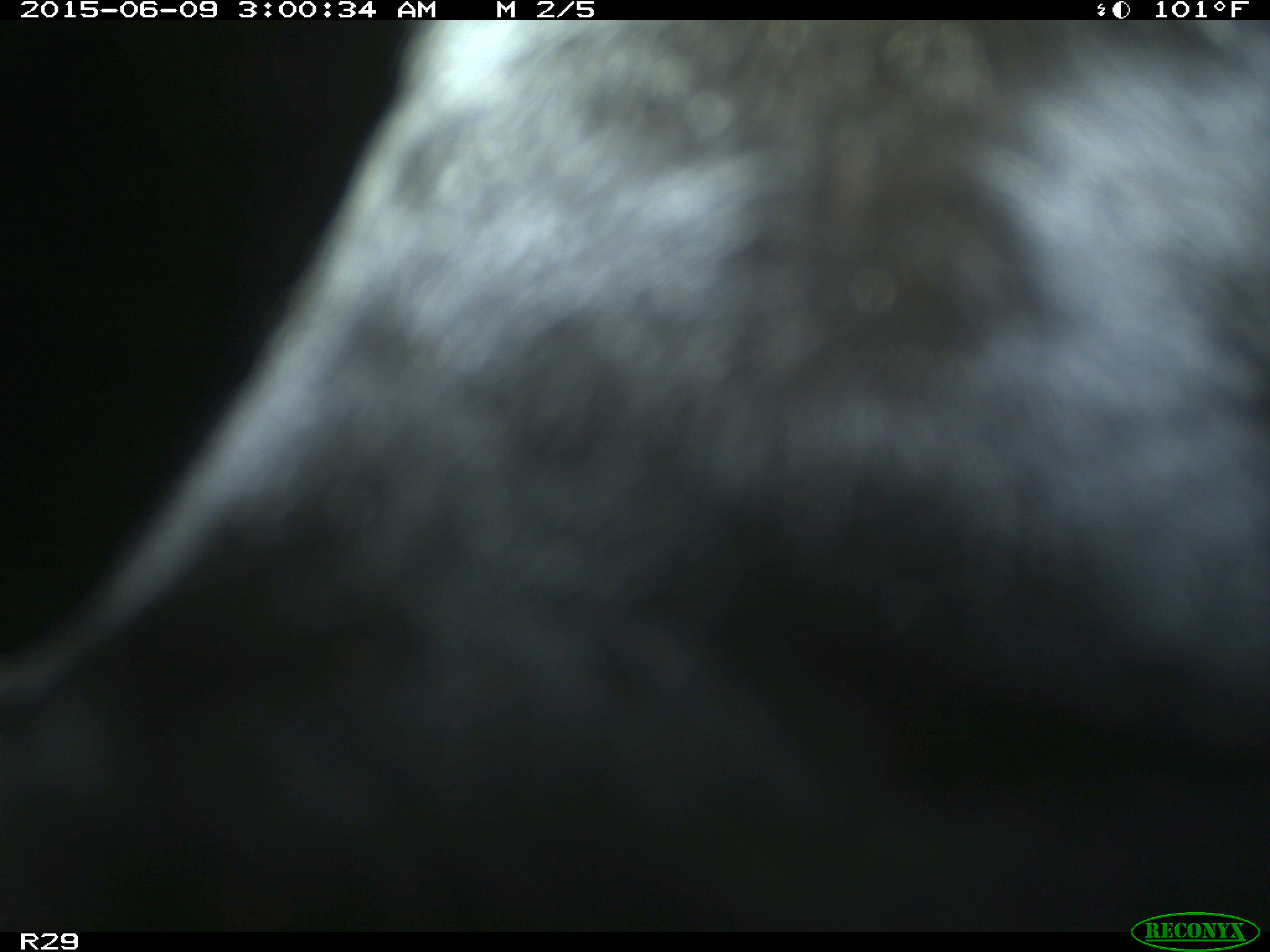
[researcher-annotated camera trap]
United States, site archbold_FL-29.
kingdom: Animalia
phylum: Chordata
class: Mammalia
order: Artiodactyla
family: Bovidae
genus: Bos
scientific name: Bos taurus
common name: domestic cow